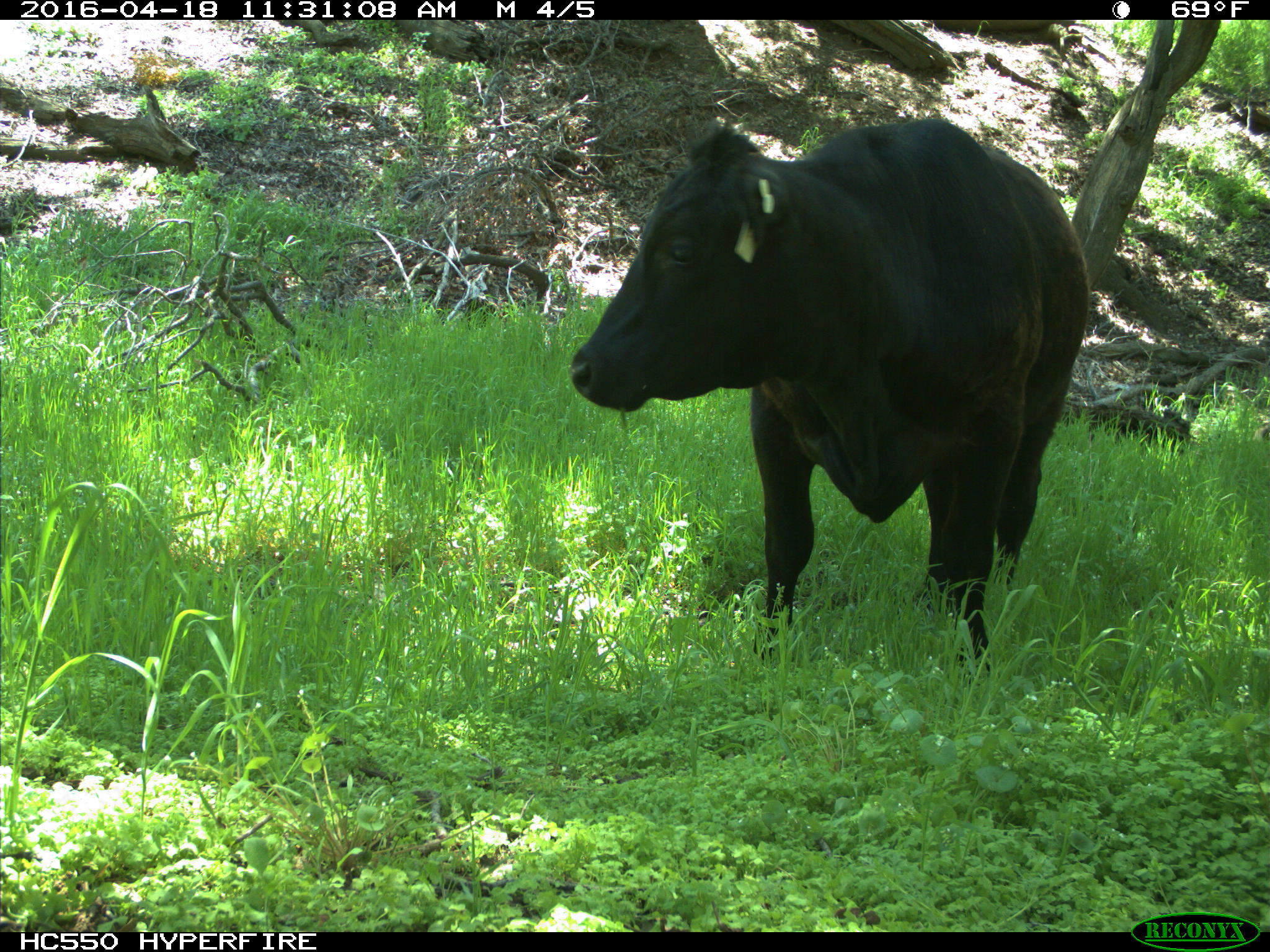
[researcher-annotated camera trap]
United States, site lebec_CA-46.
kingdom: Animalia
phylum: Chordata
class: Mammalia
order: Artiodactyla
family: Bovidae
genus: Bos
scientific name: Bos taurus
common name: domestic cow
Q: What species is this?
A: Bos taurus (domestic cow).